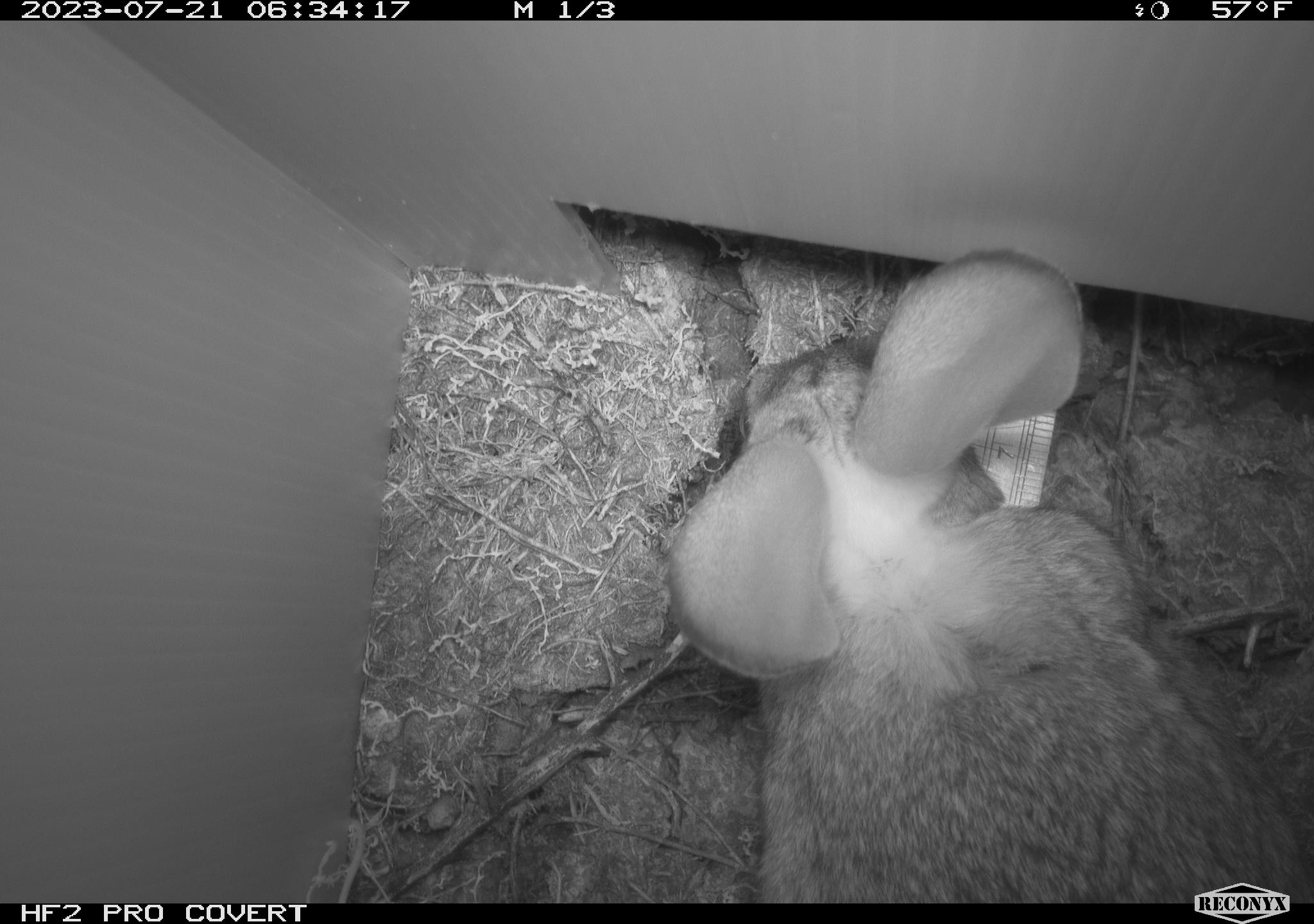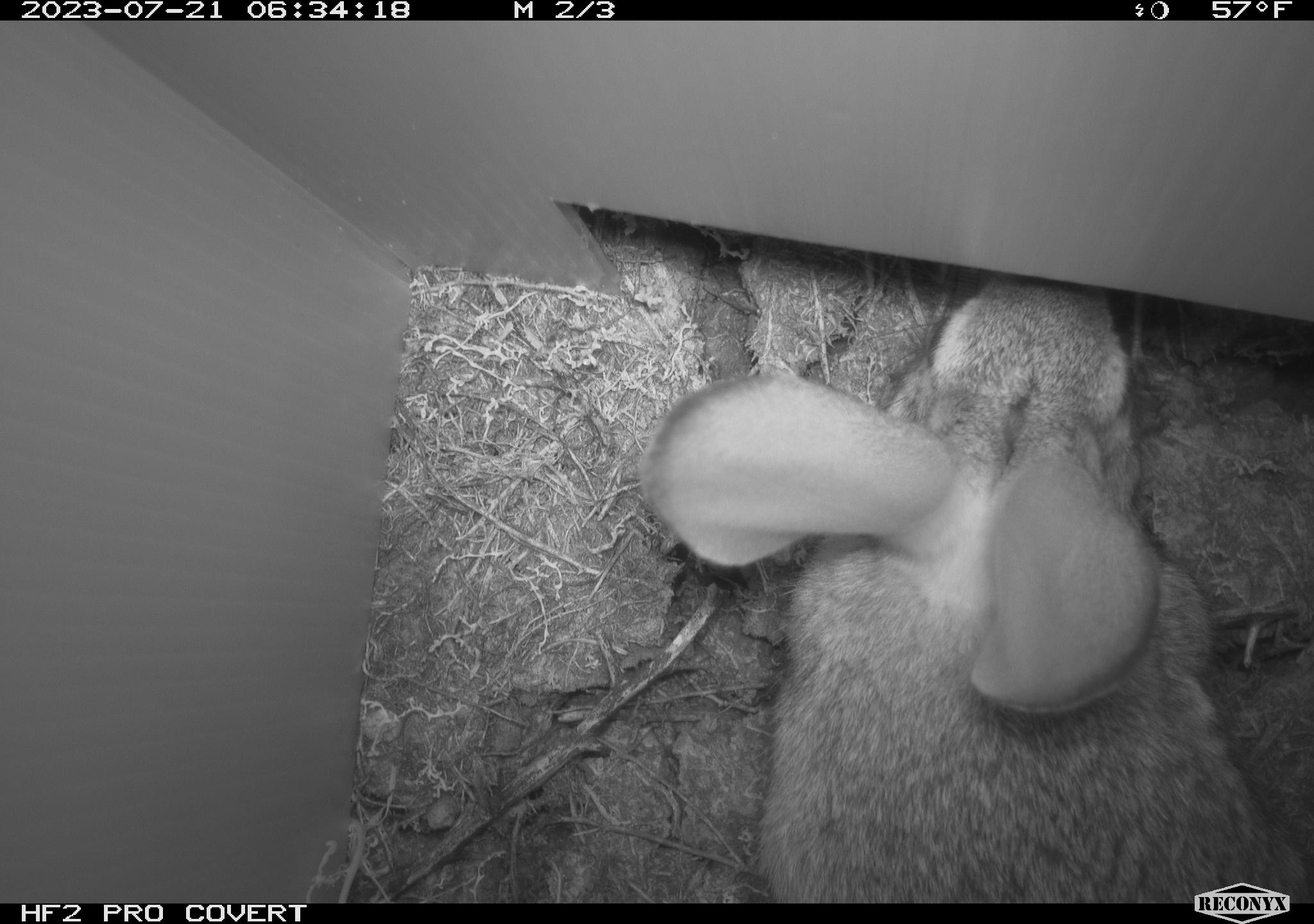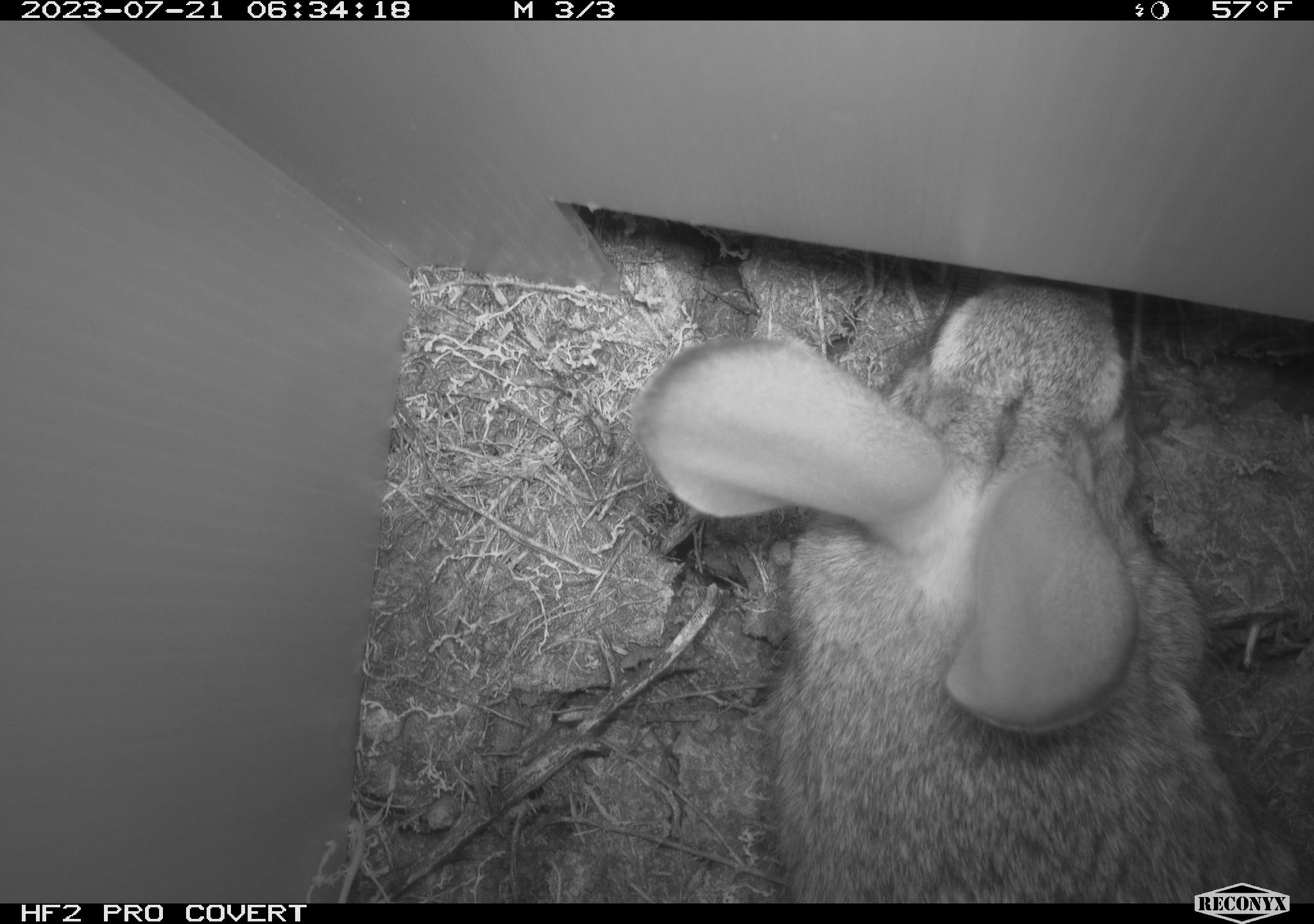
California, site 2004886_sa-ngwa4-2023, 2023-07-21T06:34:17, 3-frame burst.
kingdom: Animalia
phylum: Chordata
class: Mammalia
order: Lagomorpha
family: Leporidae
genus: Sylvilagus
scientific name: Sylvilagus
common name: cottontail rabbits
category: sylvilagus species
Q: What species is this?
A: Sylvilagus species (cottontail rabbits) (Sylvilagus).